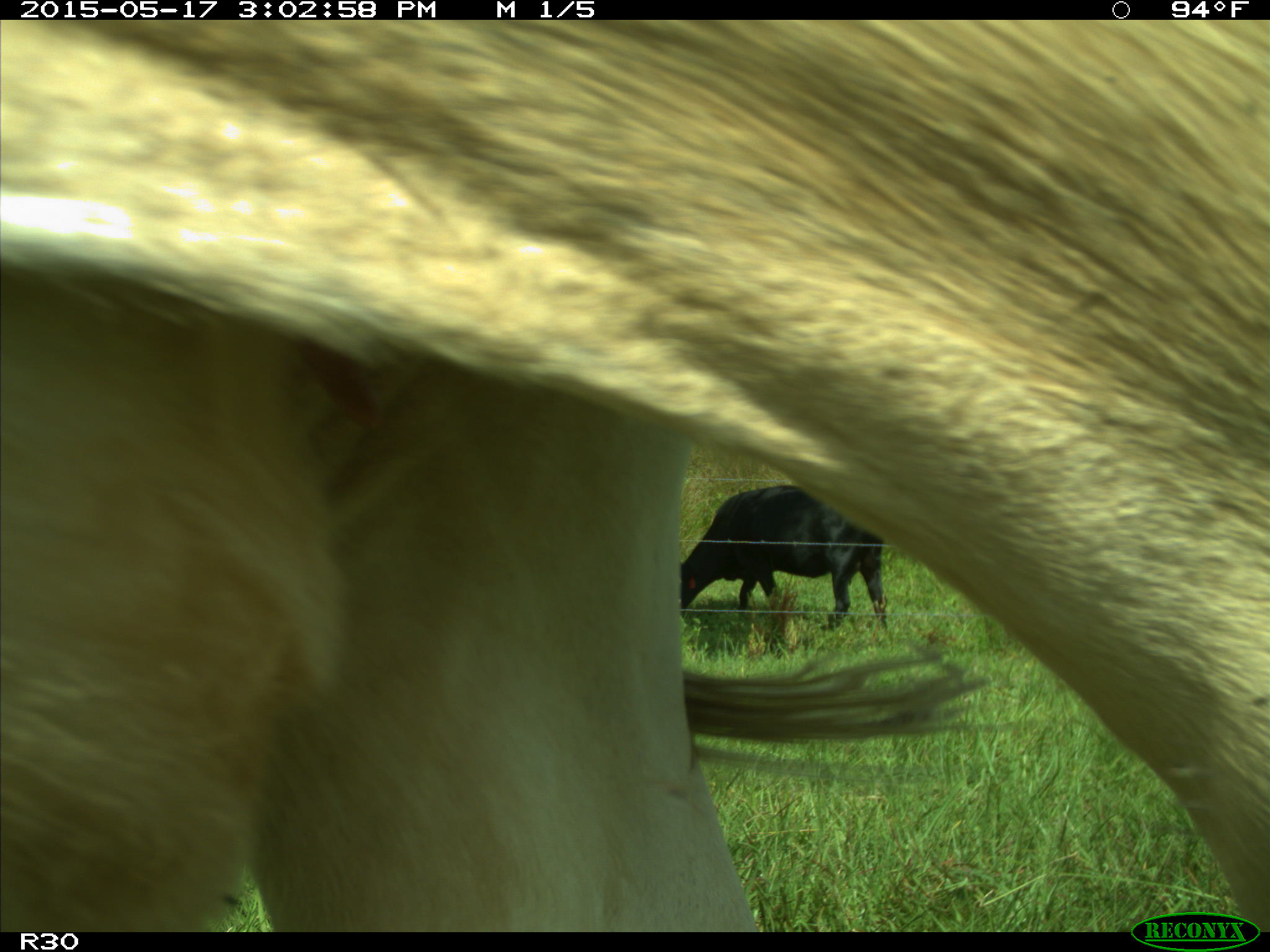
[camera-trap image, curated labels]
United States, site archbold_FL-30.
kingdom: Animalia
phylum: Chordata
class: Mammalia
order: Artiodactyla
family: Bovidae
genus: Bos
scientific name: Bos taurus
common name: domestic cow